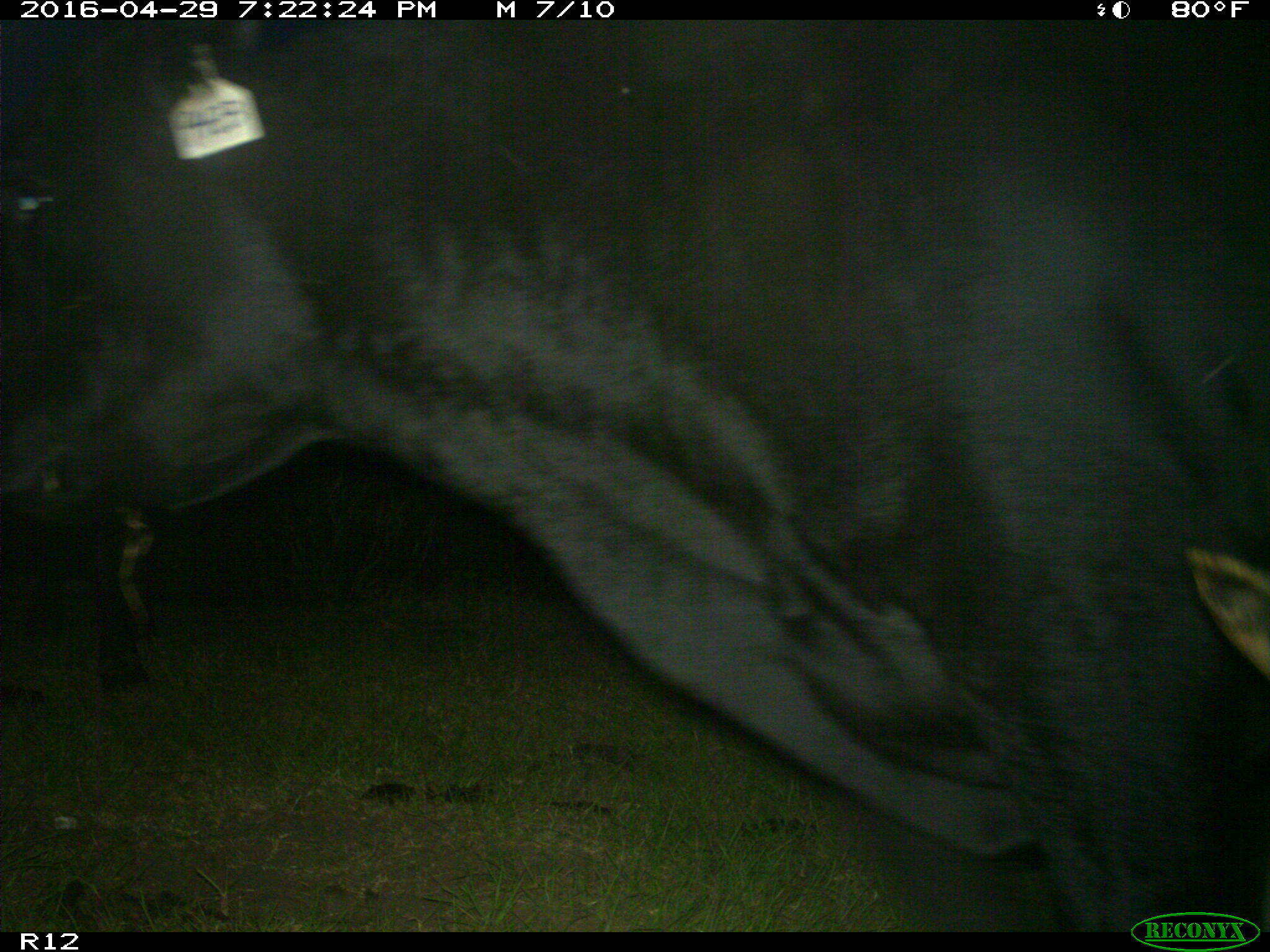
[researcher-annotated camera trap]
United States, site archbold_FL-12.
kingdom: Animalia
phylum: Chordata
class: Mammalia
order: Artiodactyla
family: Bovidae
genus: Bos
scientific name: Bos taurus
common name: domestic cow